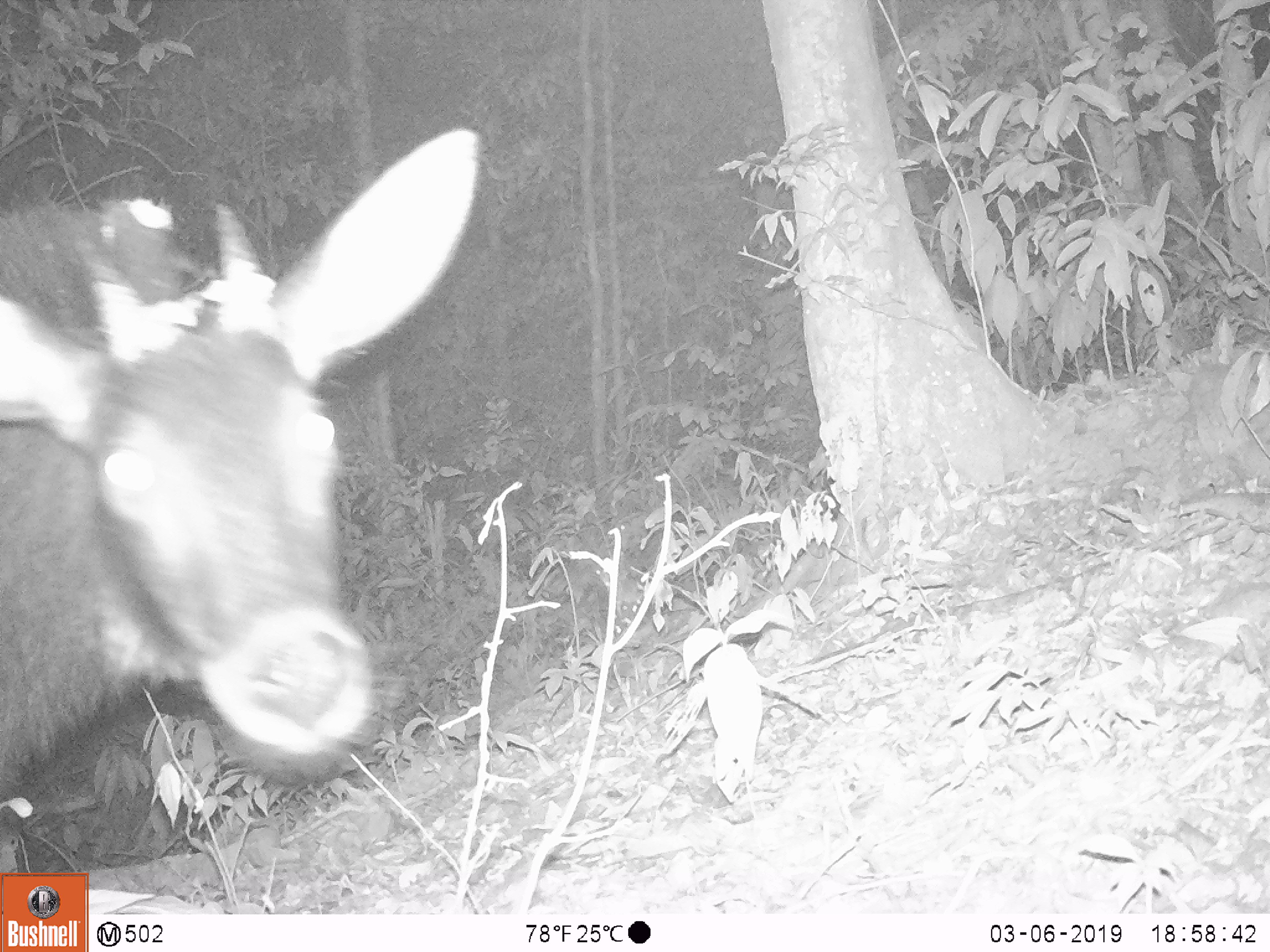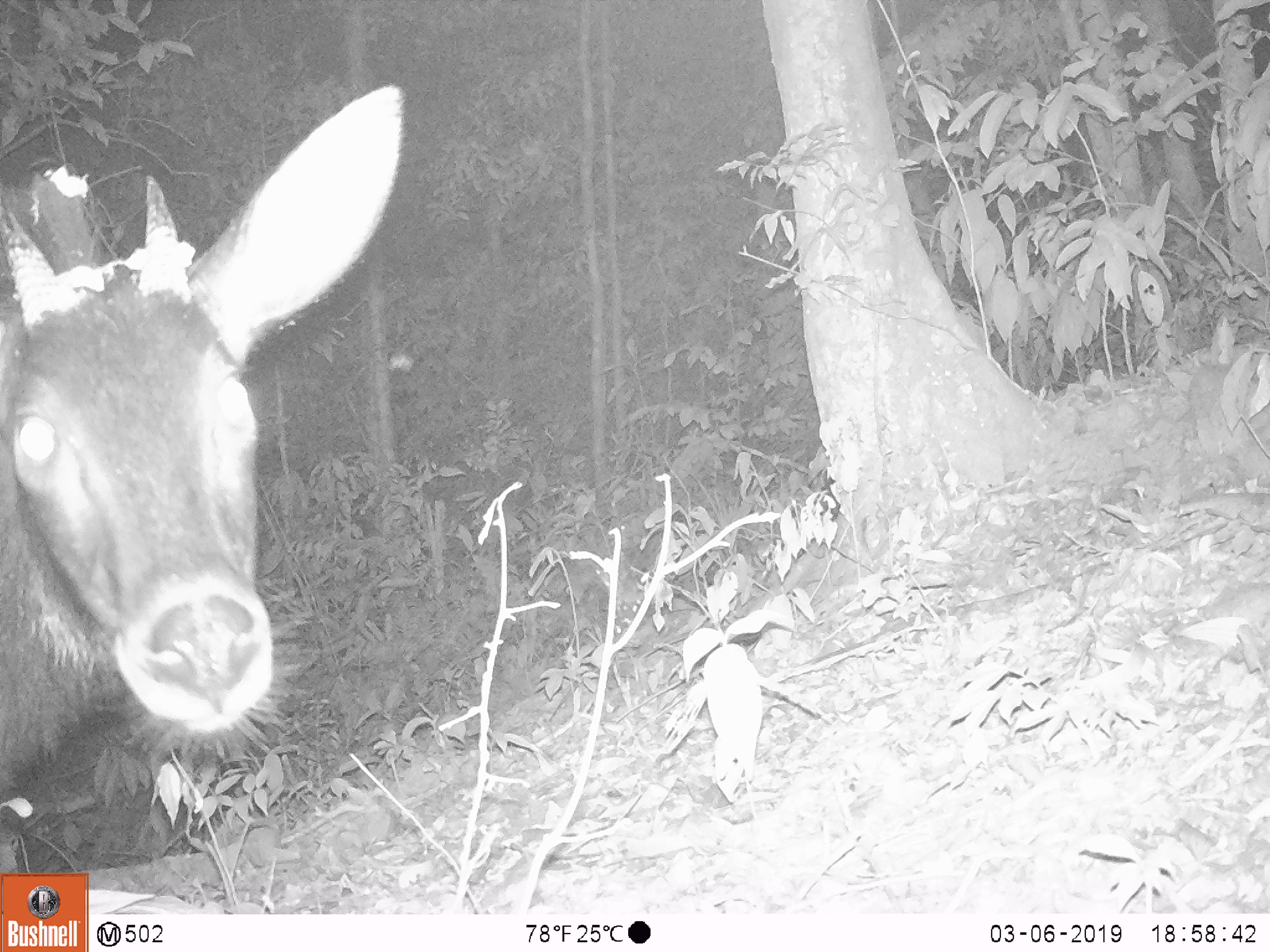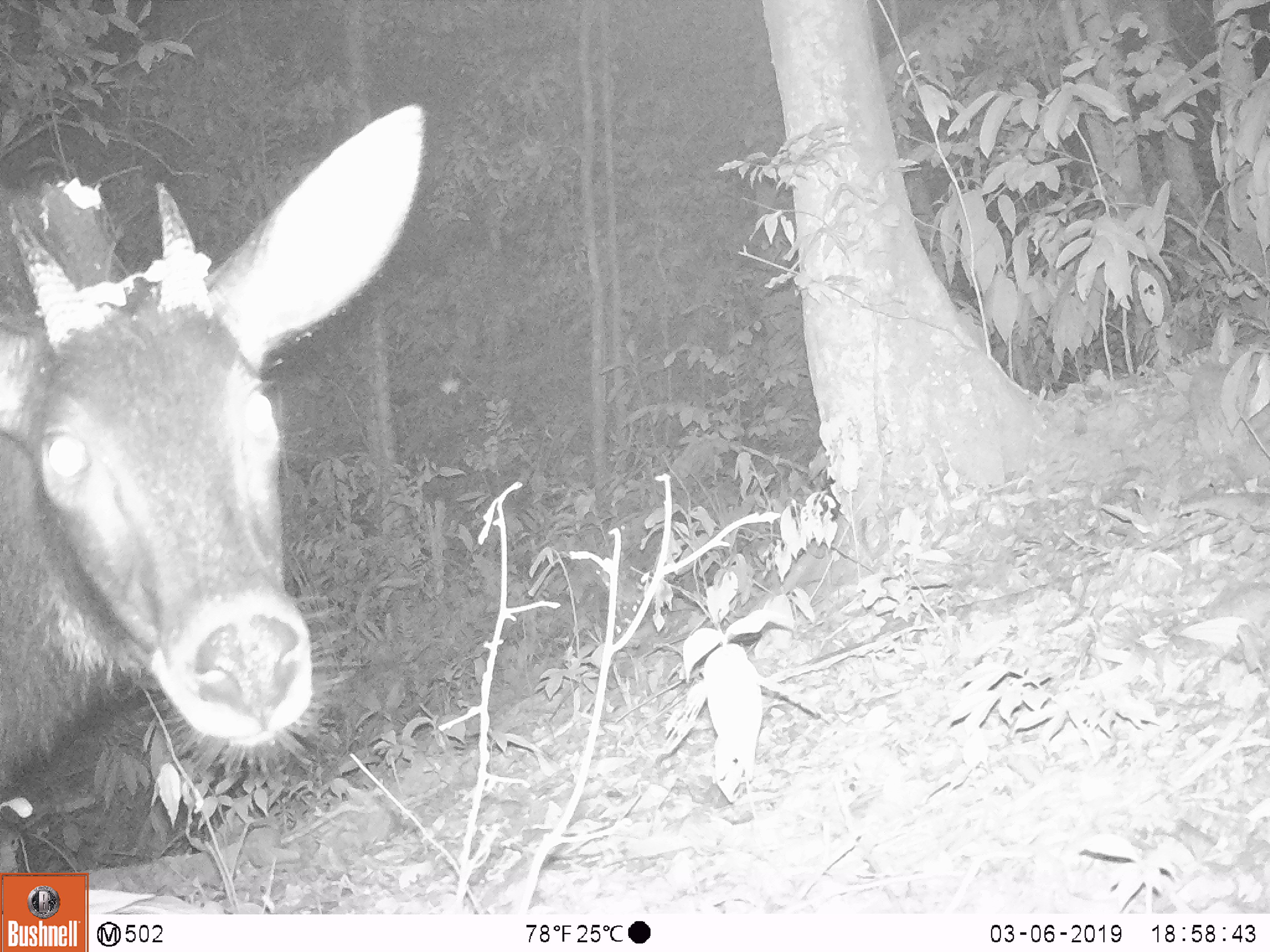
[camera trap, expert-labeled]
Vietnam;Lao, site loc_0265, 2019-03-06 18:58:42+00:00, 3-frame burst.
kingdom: Animalia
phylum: Chordata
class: Mammalia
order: Artiodactyla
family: Bovidae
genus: Capricornis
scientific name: Capricornis sumatraensis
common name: chinese serow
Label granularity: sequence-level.